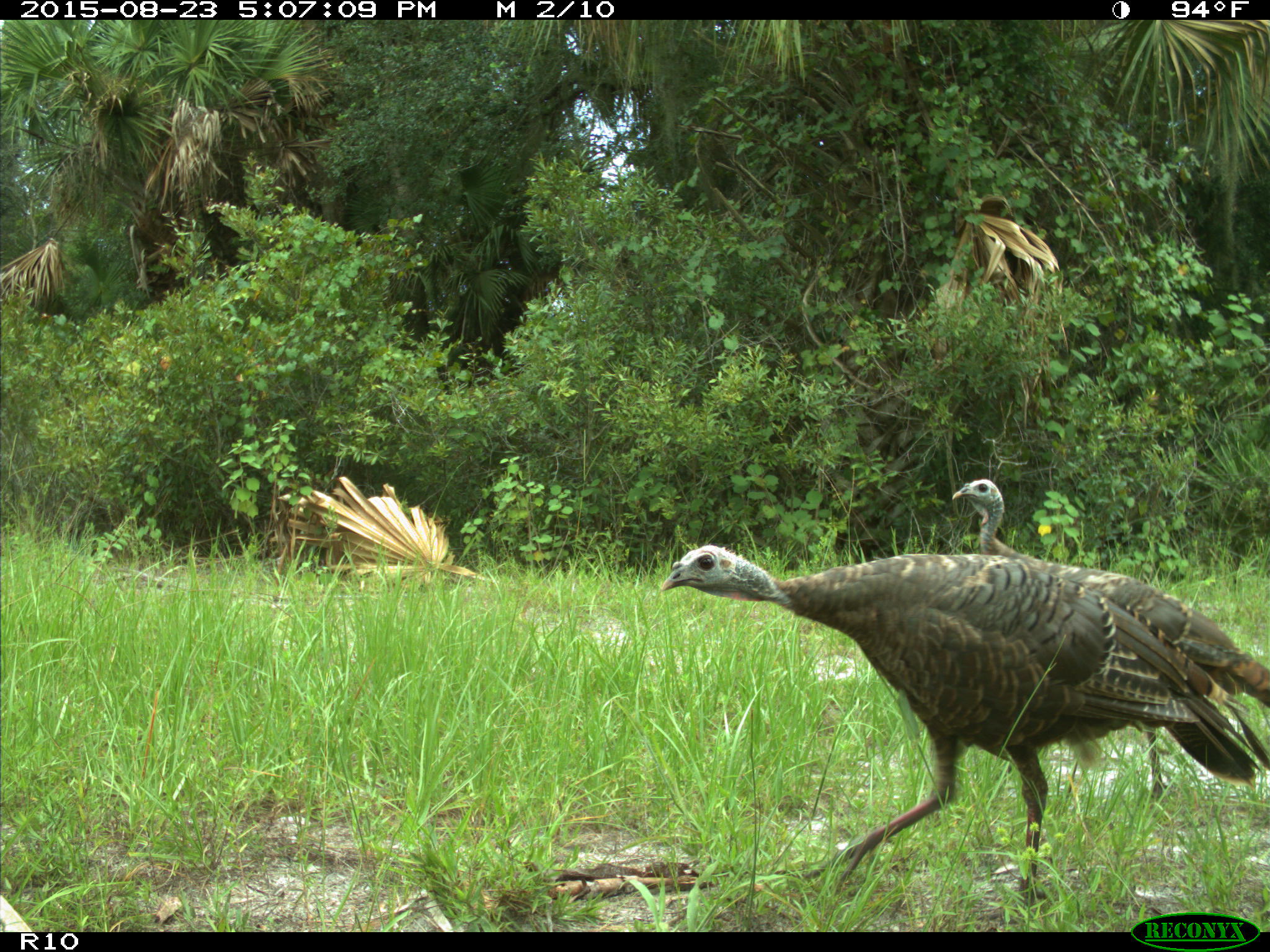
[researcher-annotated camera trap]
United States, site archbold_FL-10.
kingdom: Animalia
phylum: Chordata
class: Aves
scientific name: Aves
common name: birds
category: unidentified bird